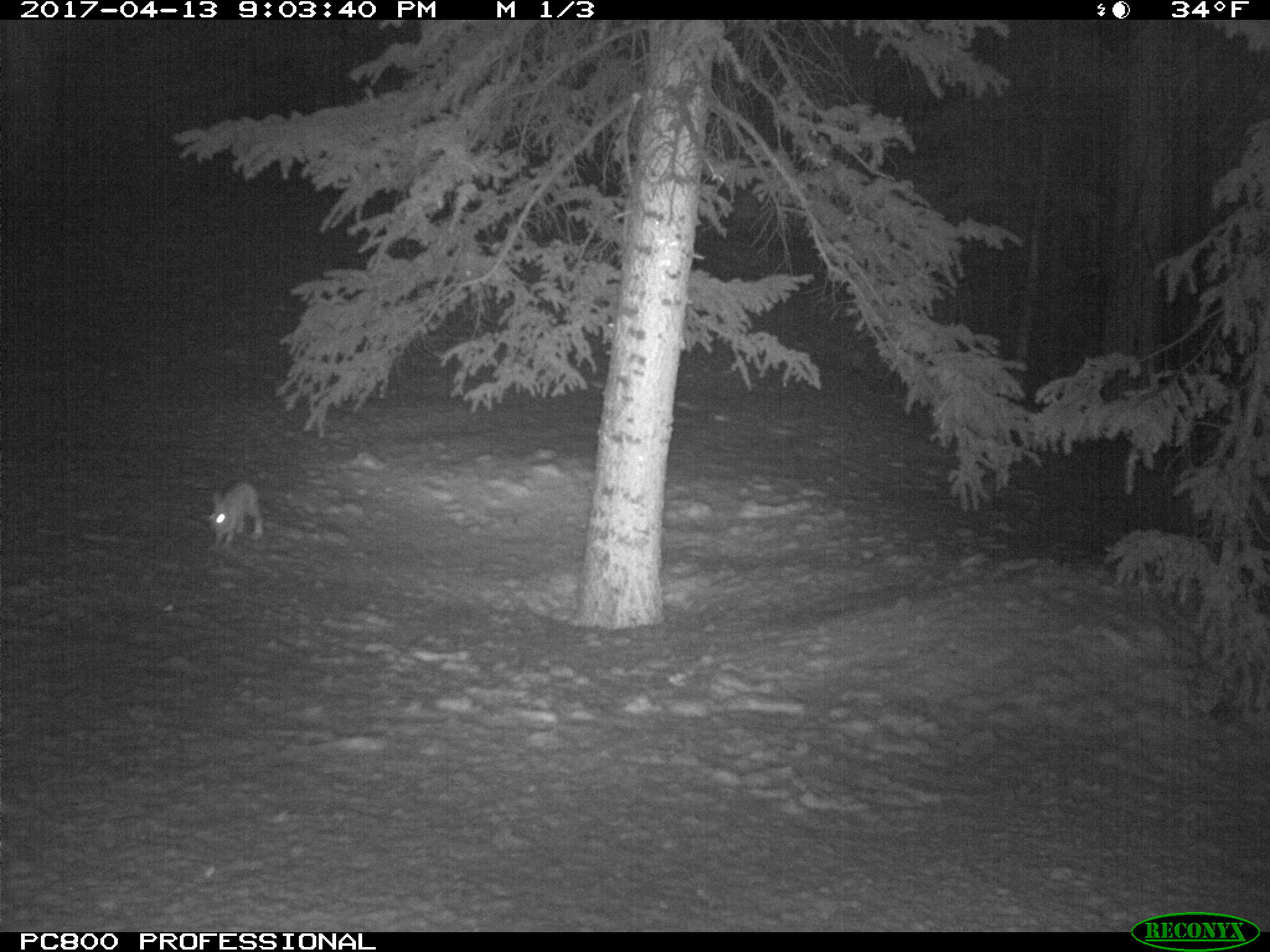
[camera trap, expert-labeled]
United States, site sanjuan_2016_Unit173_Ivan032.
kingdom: Animalia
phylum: Chordata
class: Mammalia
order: Lagomorpha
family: Leporidae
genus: Lepus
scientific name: Lepus americanus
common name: snowshoe hare